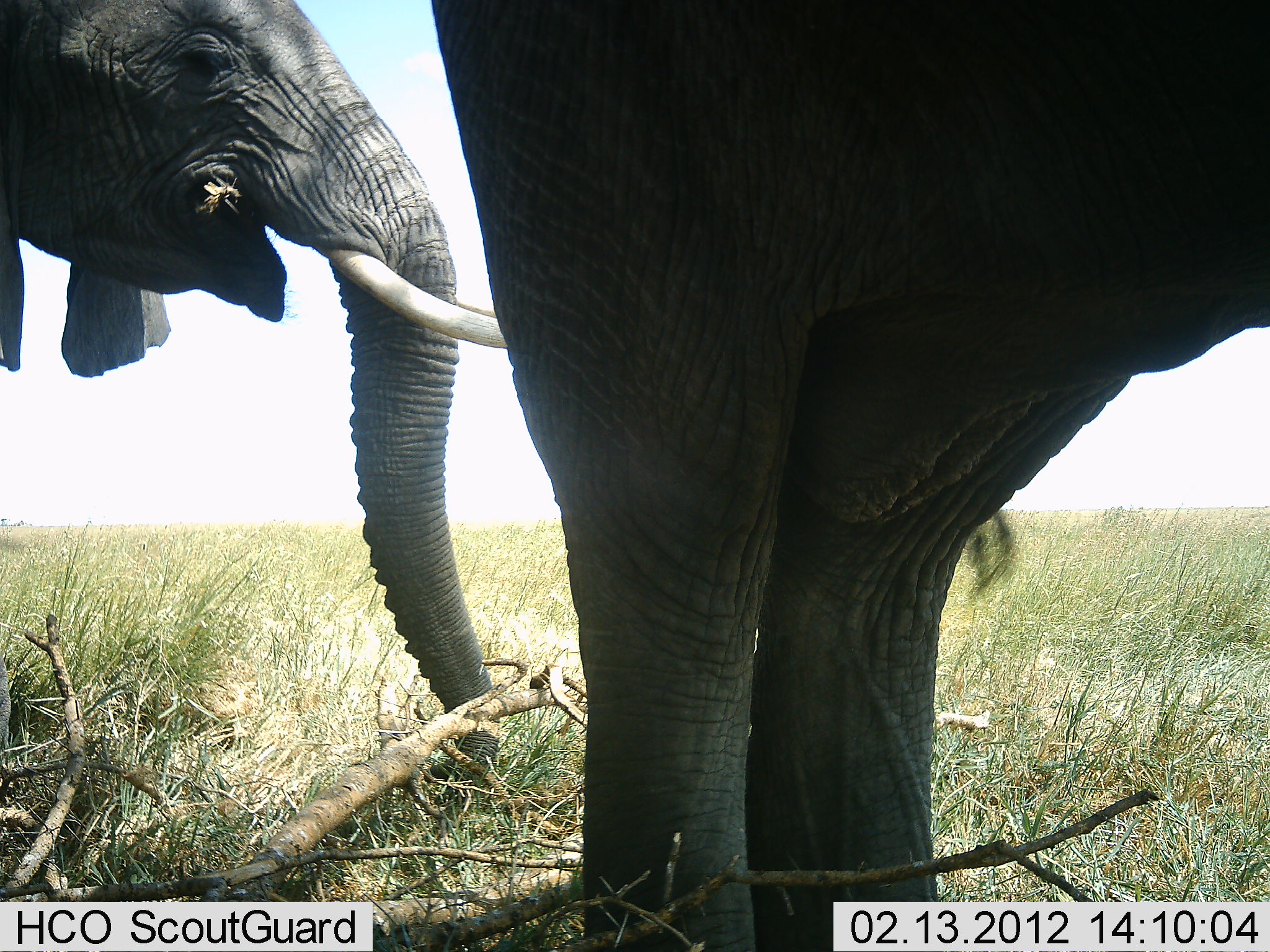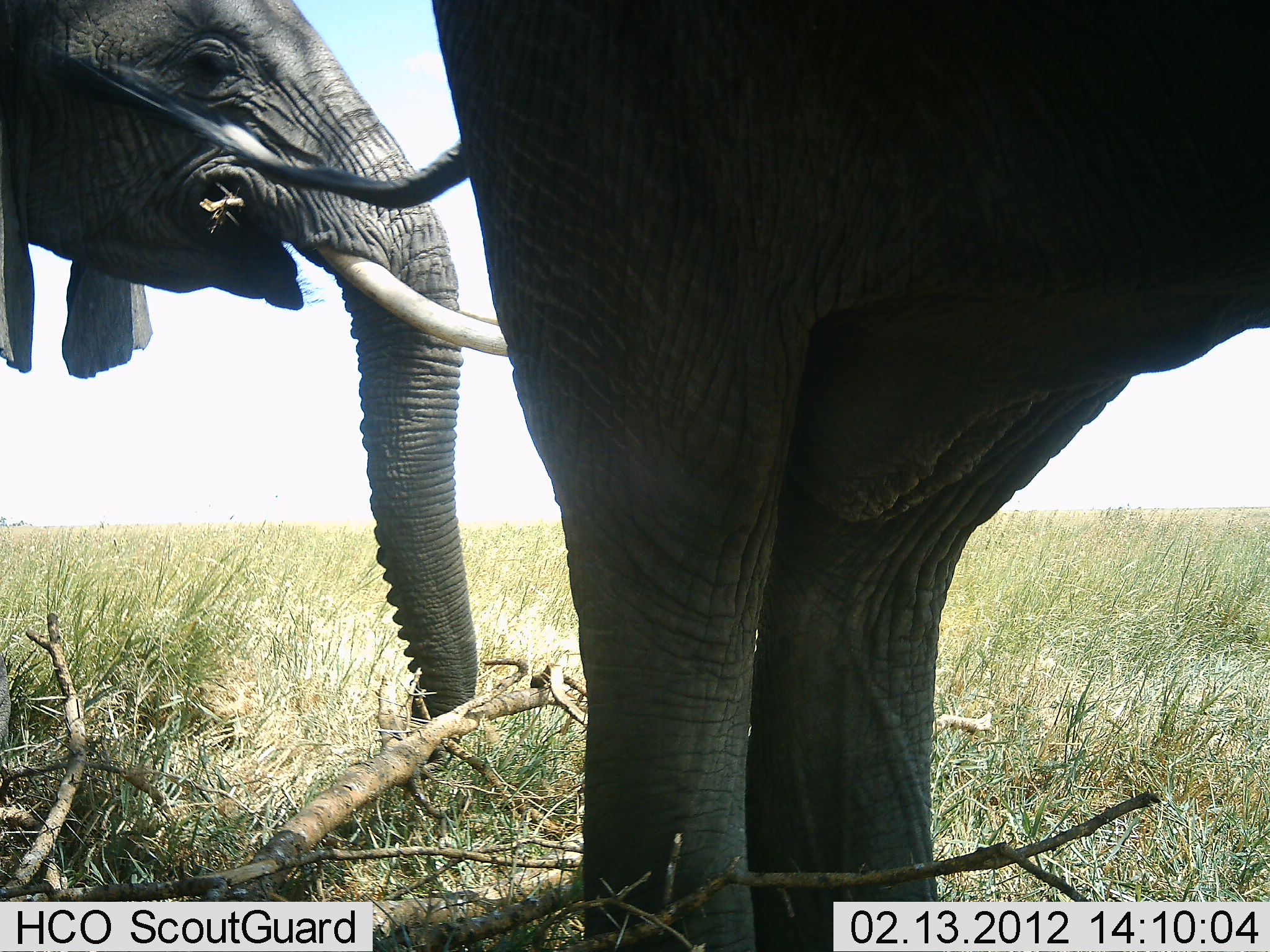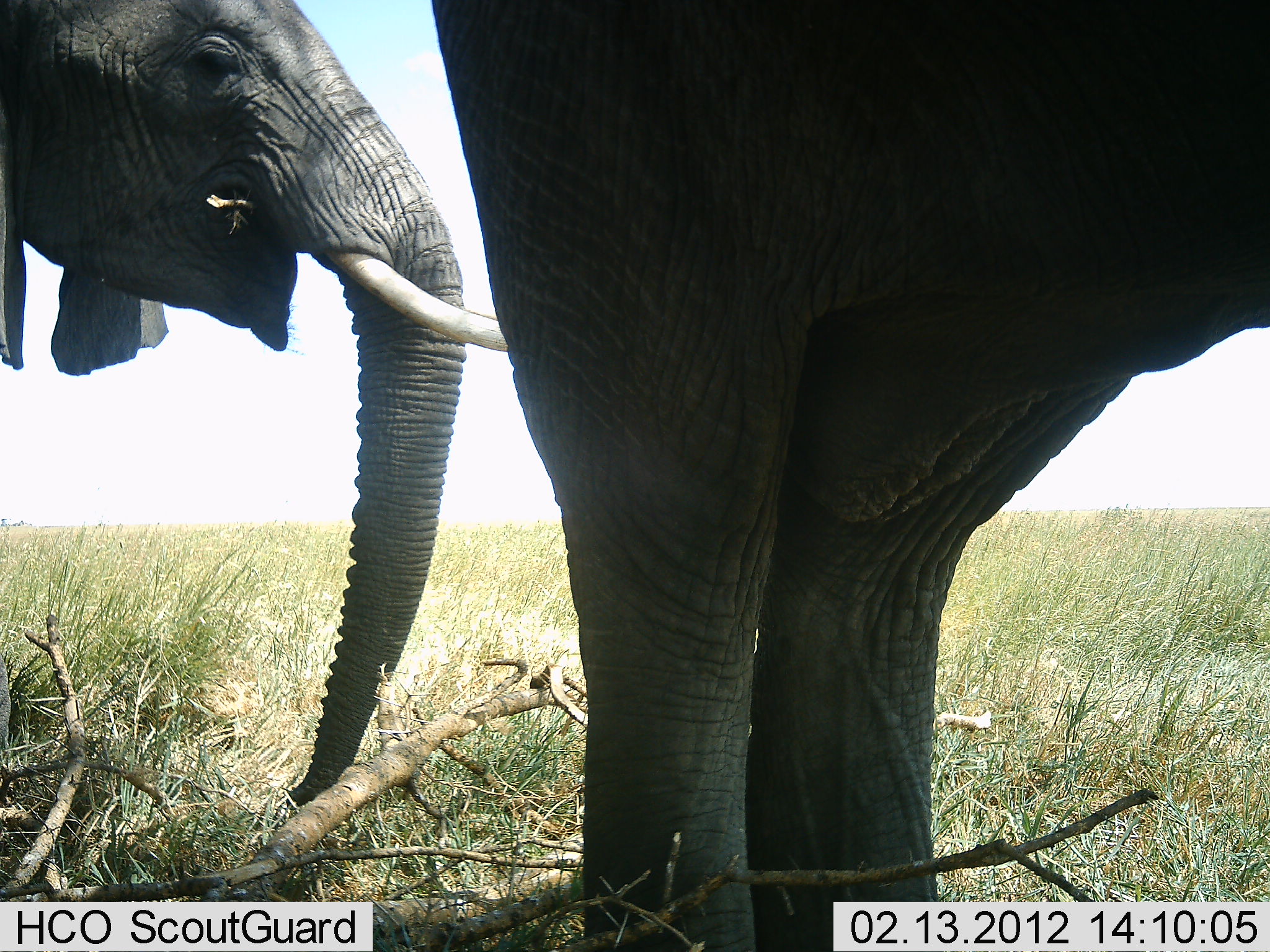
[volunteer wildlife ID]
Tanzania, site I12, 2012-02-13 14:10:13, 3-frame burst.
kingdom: Animalia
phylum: Chordata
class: Mammalia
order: Proboscidea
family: Elephantidae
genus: Loxodonta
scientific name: Loxodonta africana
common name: african bush elephant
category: elephant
Elephant (african bush elephant) (Loxodonta africana), count 2. Behavior (volunteer vote fractions): standing 58%, resting 0%, moving 0%, interacting 0%. Young present (vote fraction): 0%. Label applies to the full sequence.